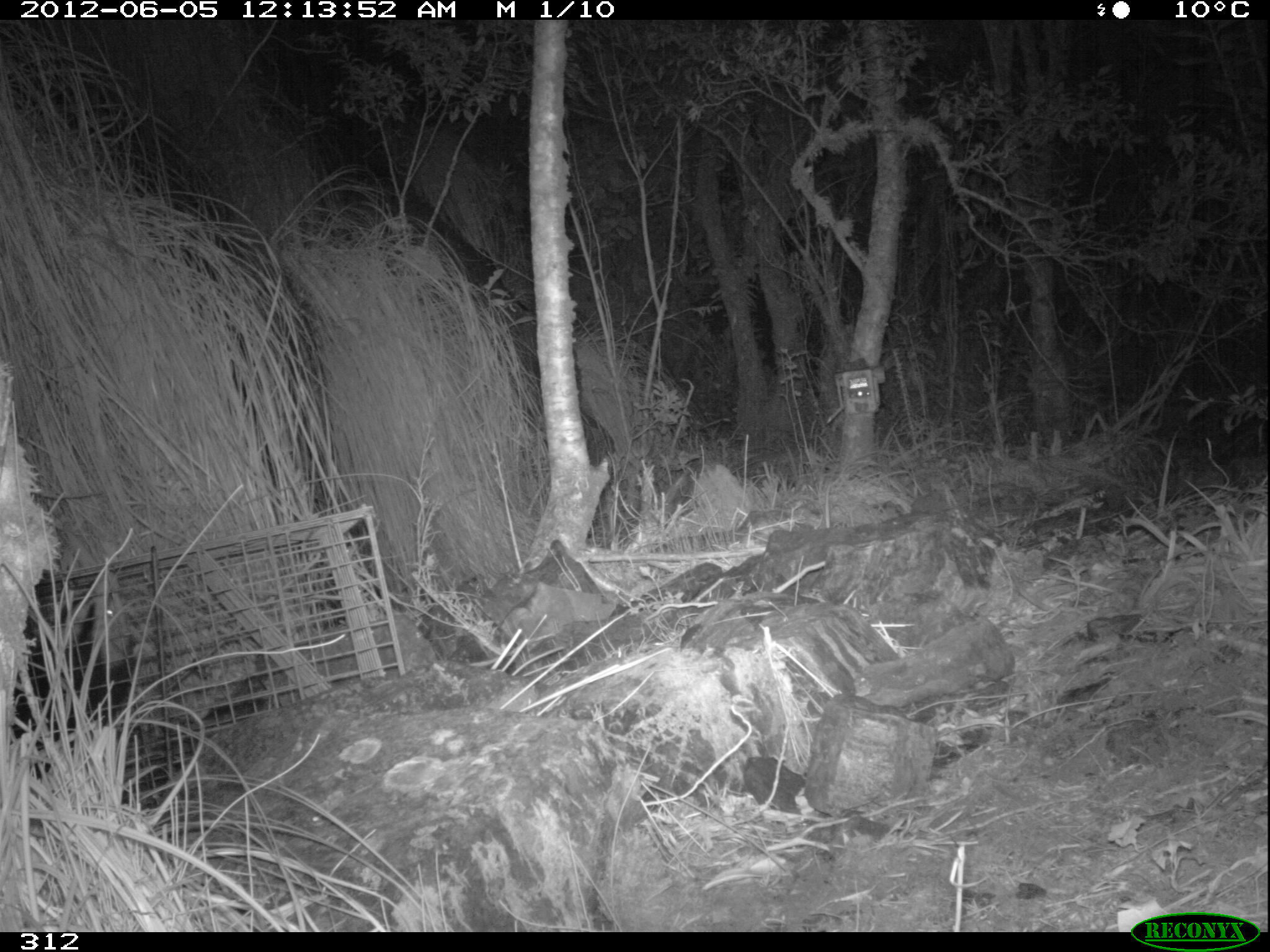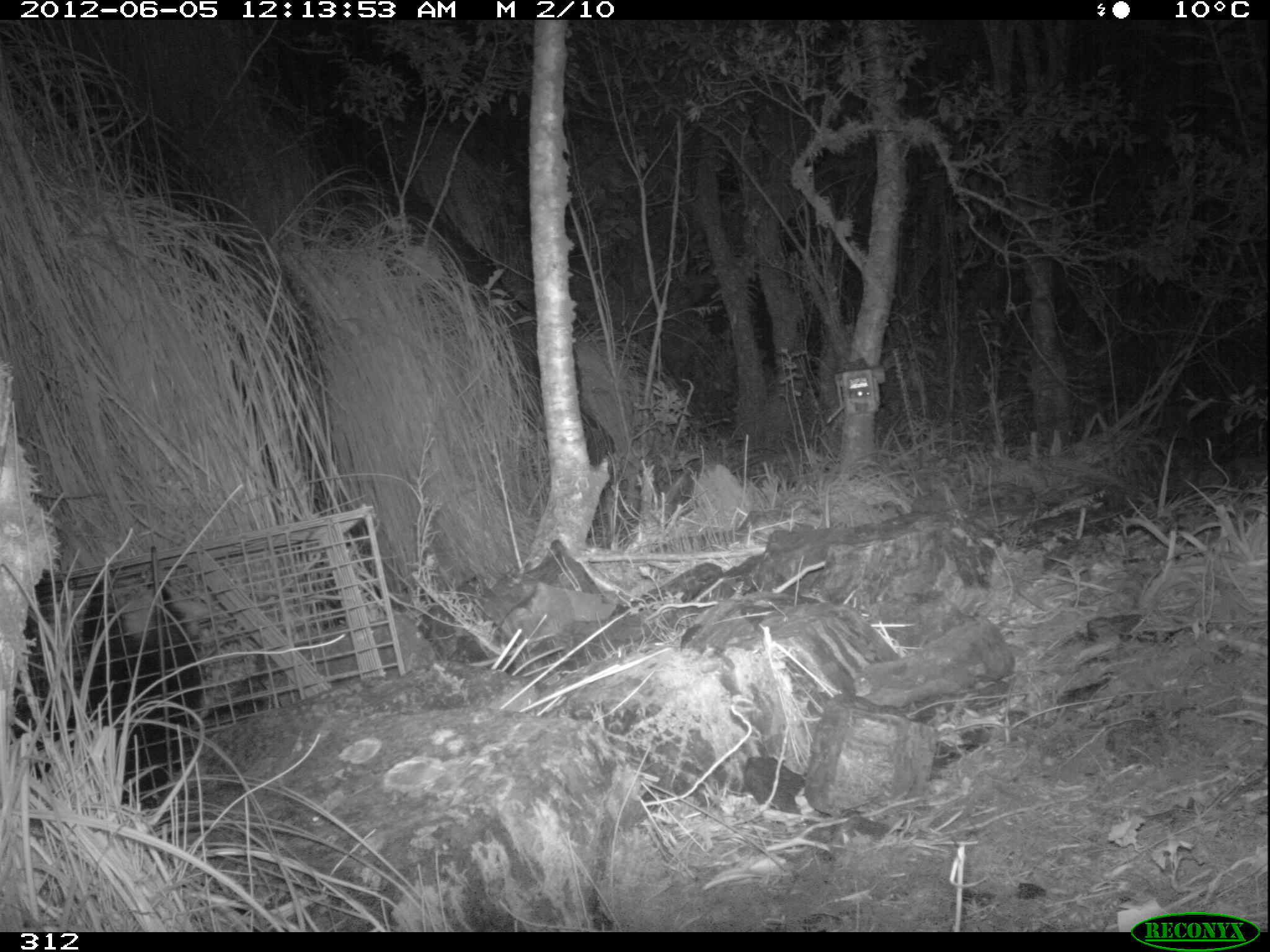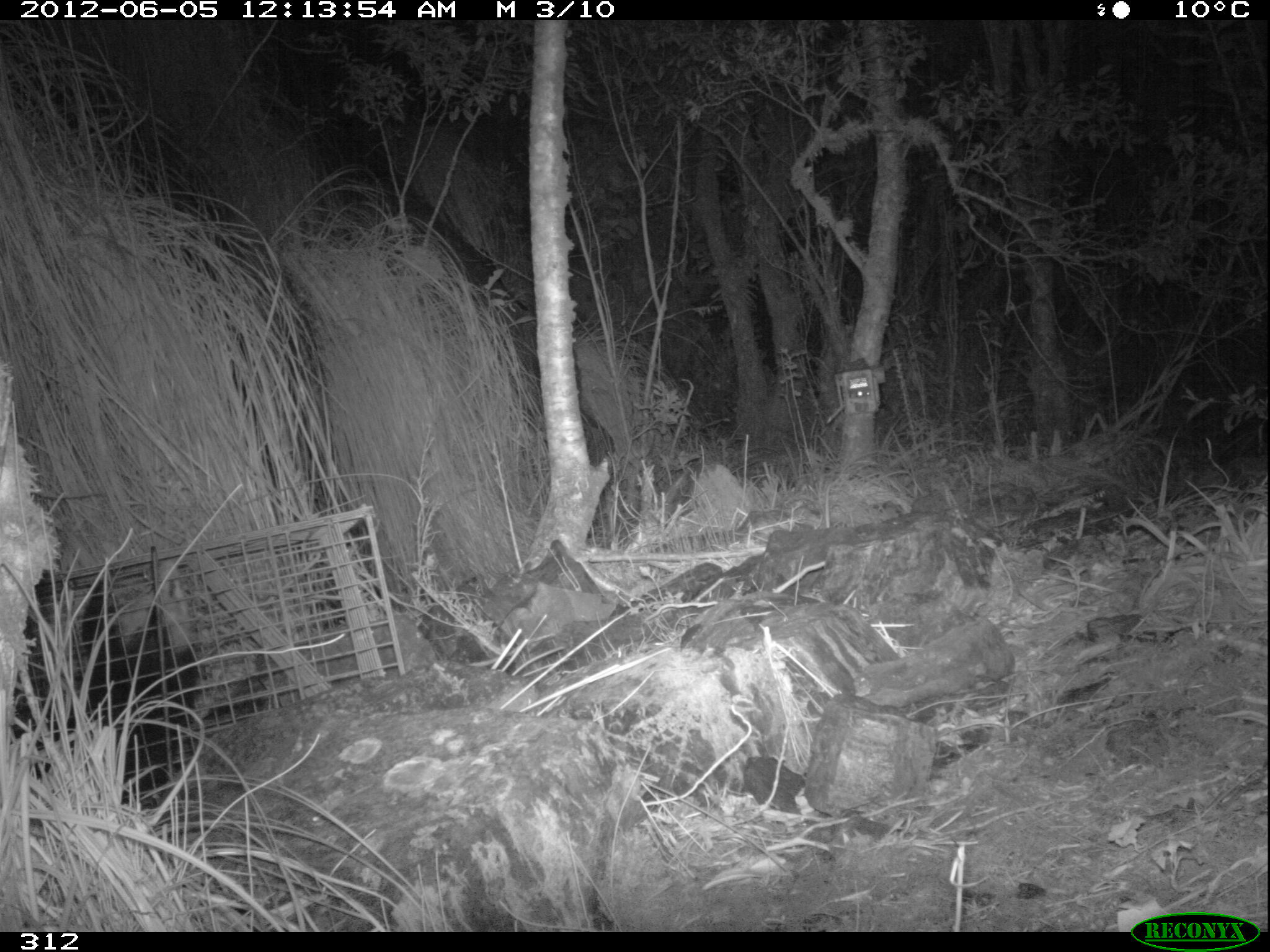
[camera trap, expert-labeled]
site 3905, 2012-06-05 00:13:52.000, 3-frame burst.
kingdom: Animalia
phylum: Chordata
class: Mammalia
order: Didelphimorphia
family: Didelphidae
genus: Didelphis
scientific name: Didelphis pernigra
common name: andean white-eared opossum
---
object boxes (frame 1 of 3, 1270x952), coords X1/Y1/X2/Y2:
didelphis pernigra: 11/570/144/774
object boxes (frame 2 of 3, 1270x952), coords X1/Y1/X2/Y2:
didelphis pernigra: 8/572/208/802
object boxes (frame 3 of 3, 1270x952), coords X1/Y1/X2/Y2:
didelphis pernigra: 7/552/206/801